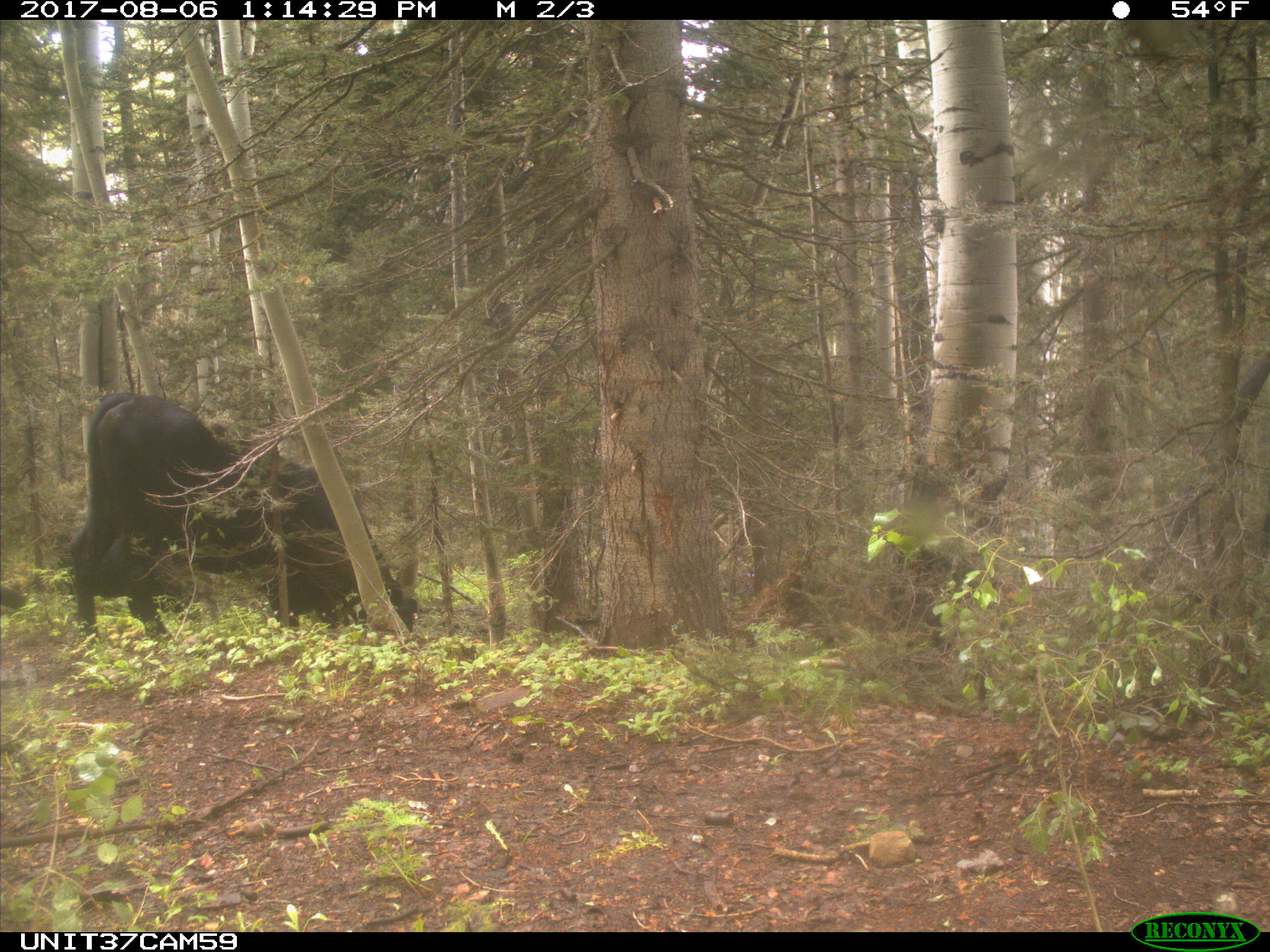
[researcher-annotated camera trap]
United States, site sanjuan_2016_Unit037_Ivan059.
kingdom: Animalia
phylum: Chordata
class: Mammalia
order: Artiodactyla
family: Bovidae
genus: Bos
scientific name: Bos taurus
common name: domestic cow